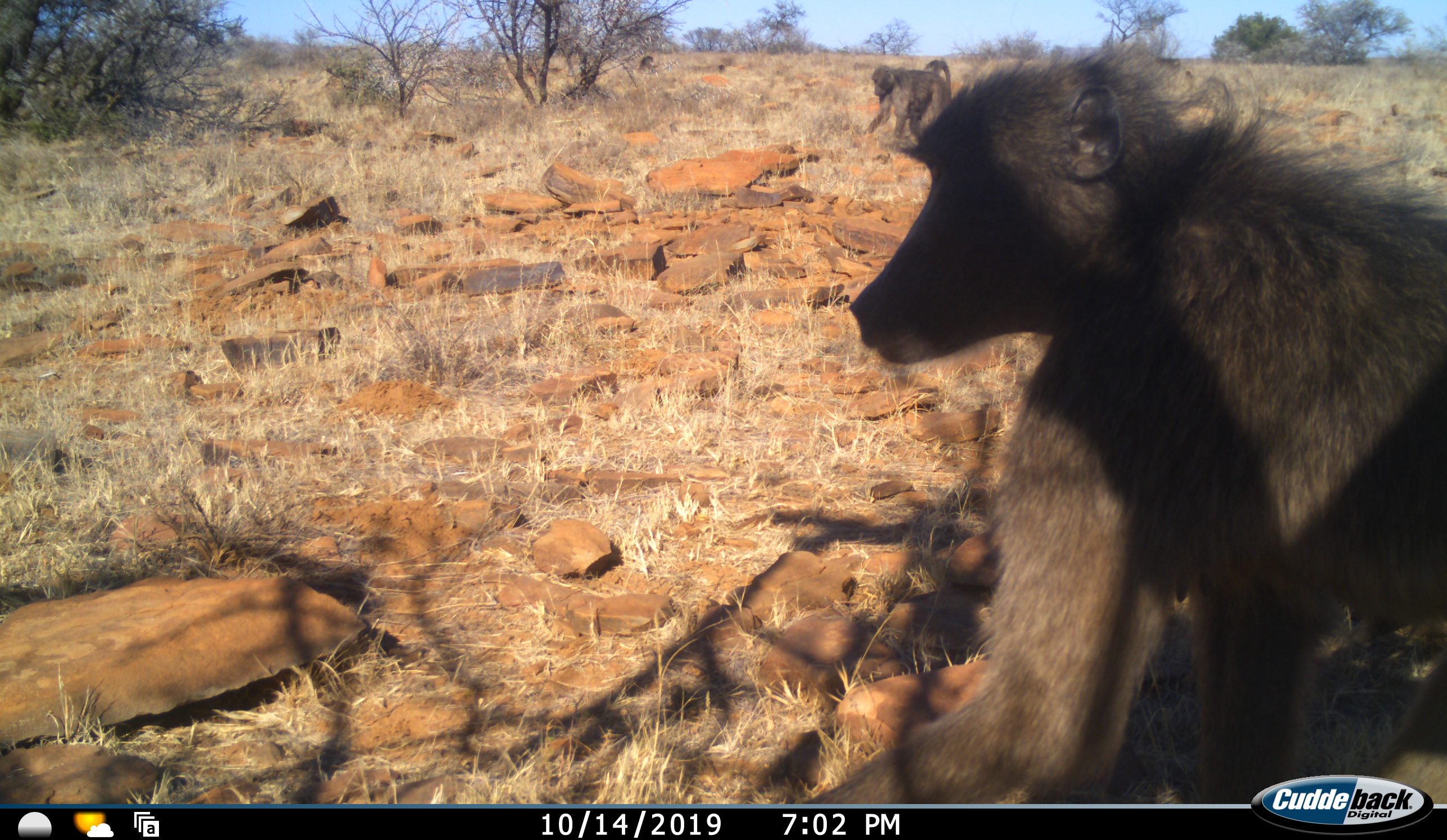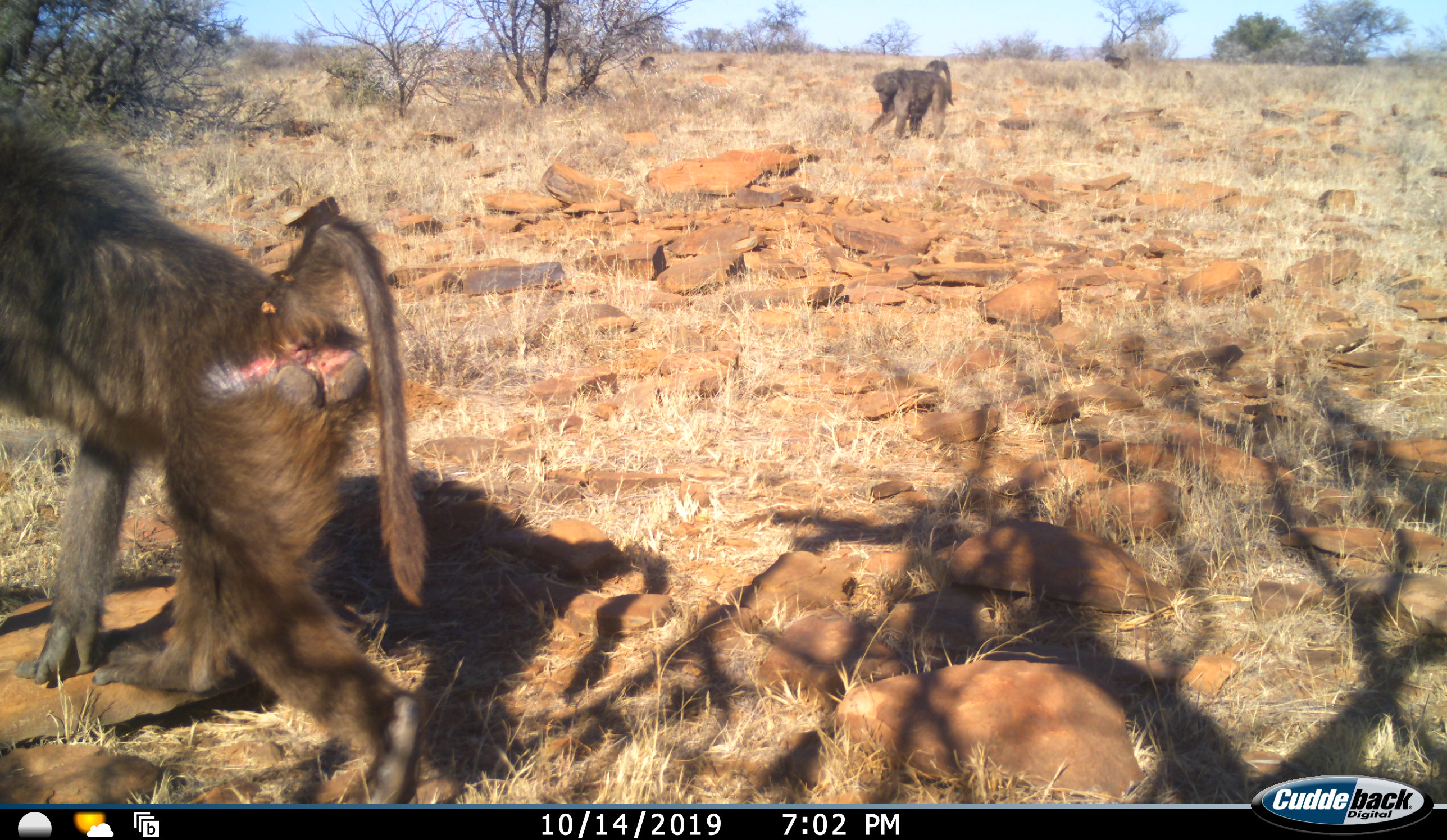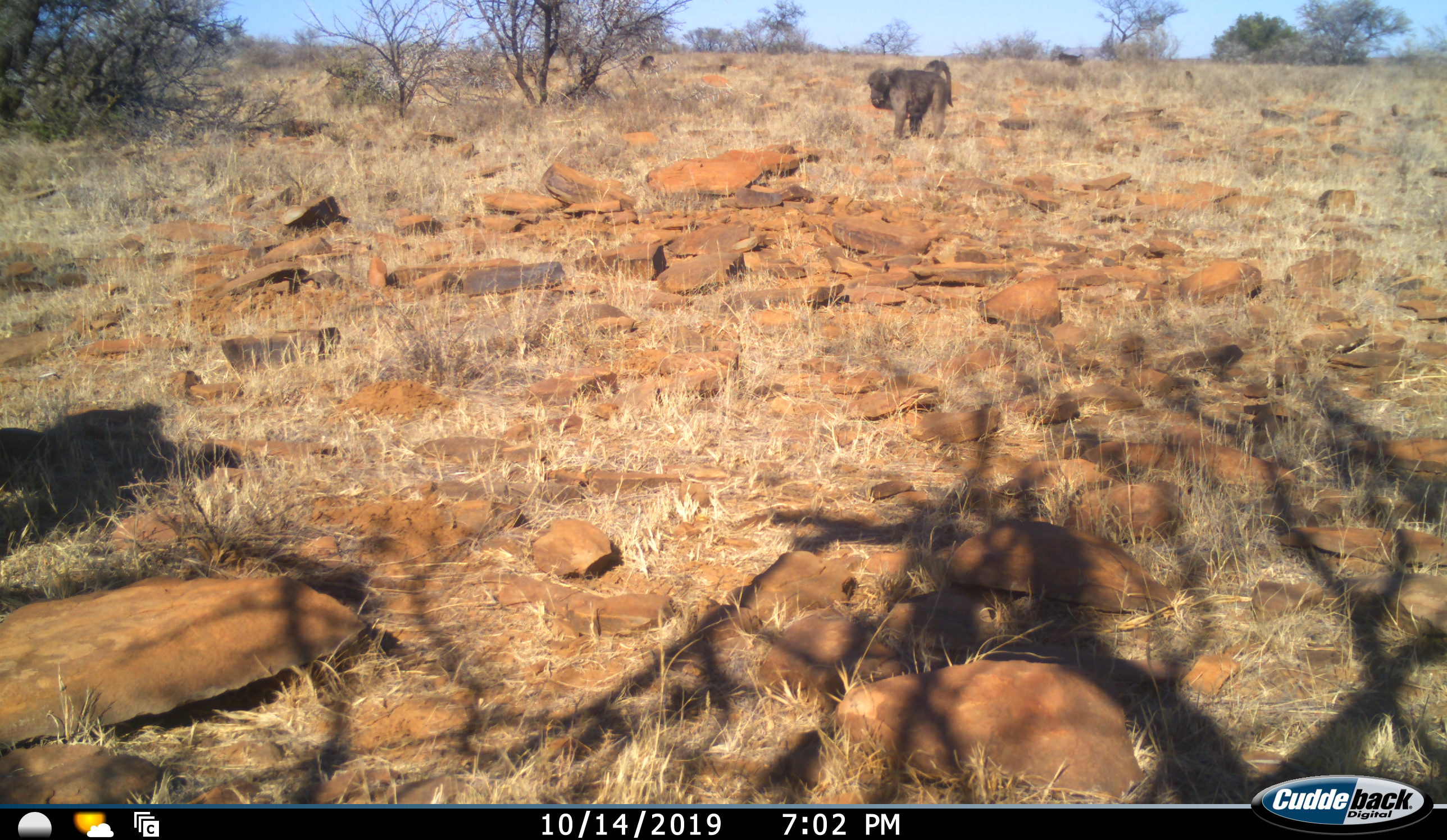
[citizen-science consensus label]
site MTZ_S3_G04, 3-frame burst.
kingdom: Animalia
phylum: Chordata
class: Mammalia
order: Primates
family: Cercopithecidae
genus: Papio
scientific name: Papio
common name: baboon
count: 2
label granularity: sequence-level